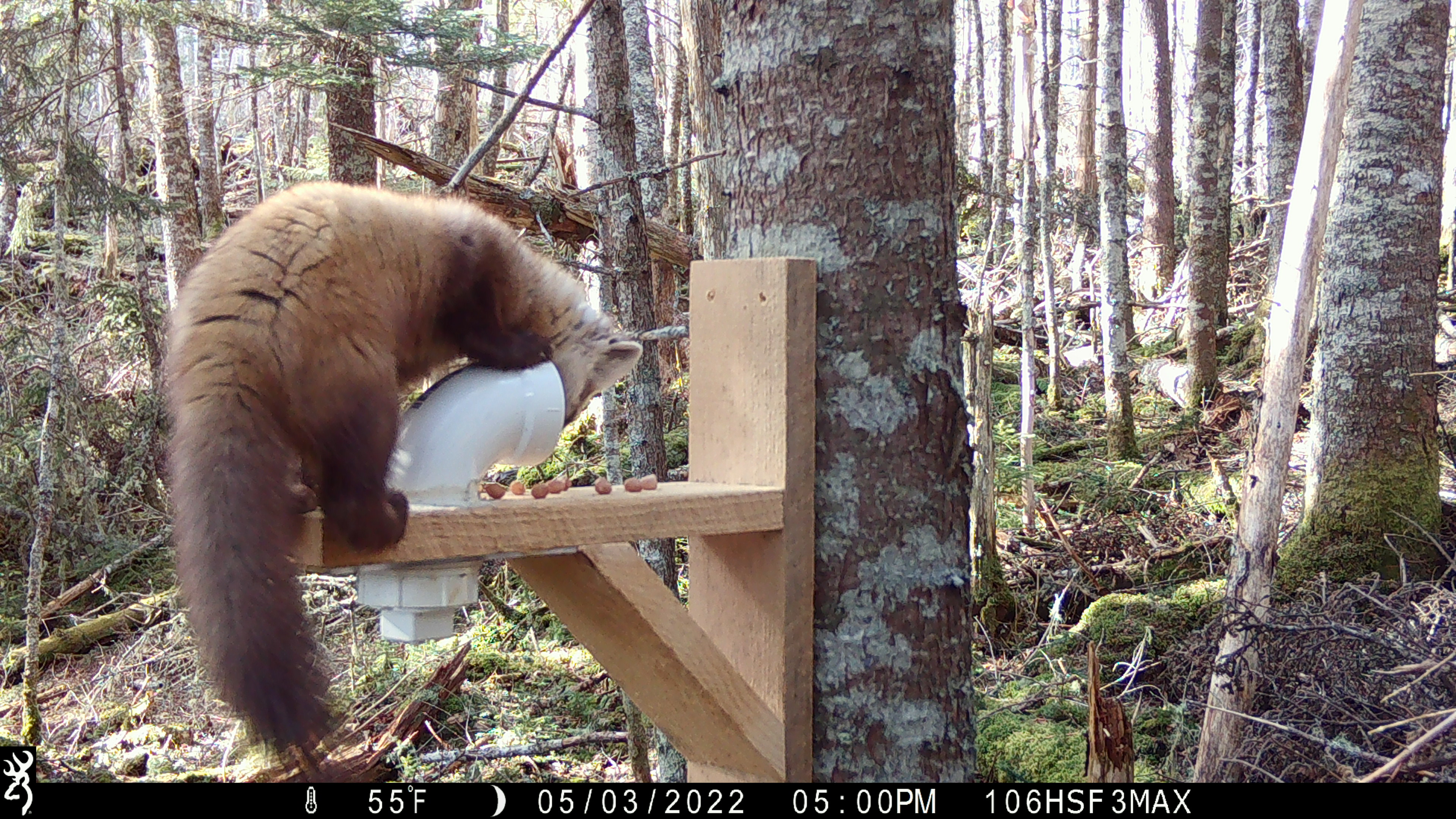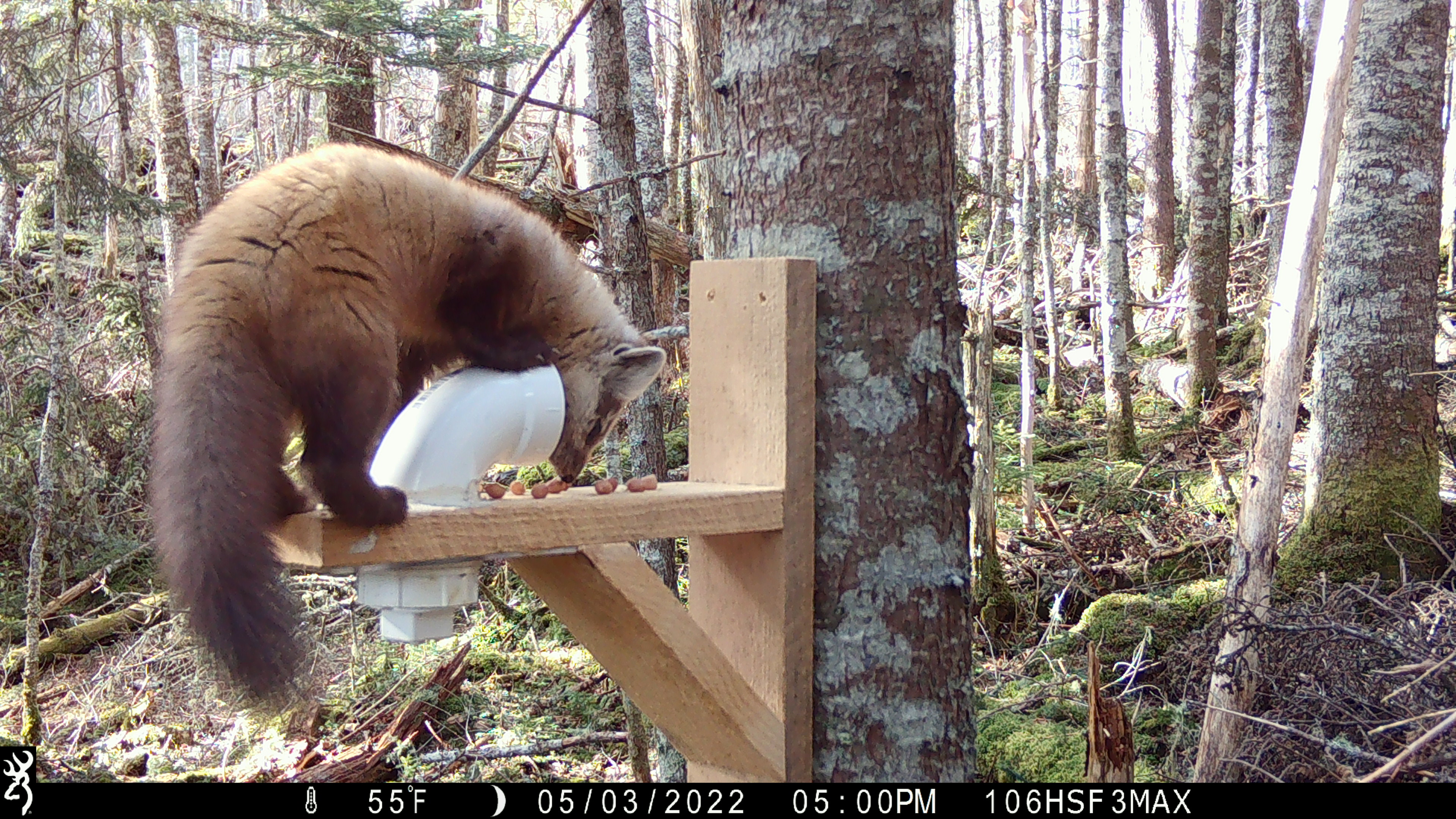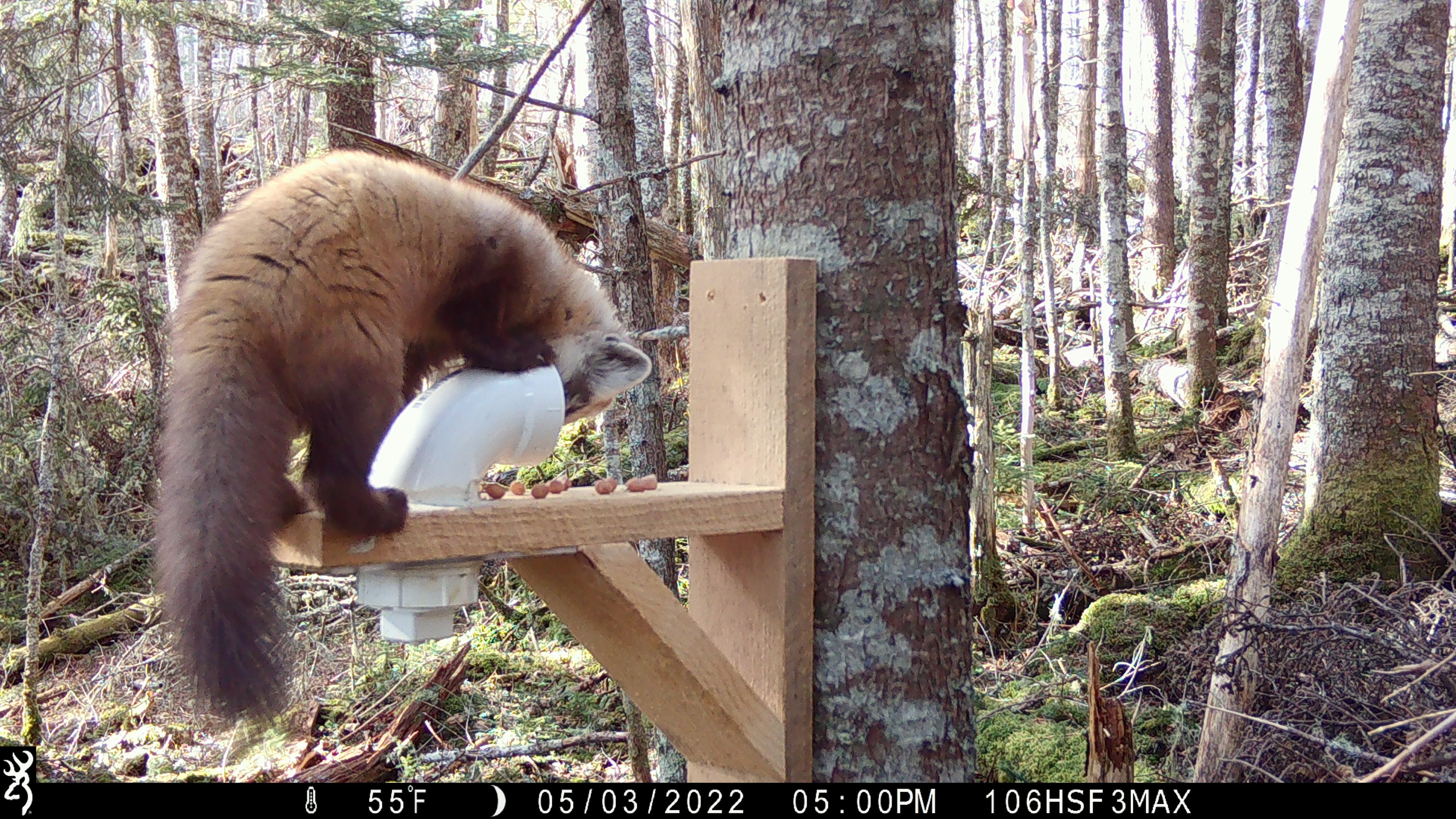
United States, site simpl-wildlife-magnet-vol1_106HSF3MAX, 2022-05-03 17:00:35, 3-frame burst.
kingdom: Animalia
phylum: Chordata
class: Mammalia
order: Carnivora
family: Mustelidae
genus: Martes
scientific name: Martes americana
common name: american marten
American marten (Martes americana).